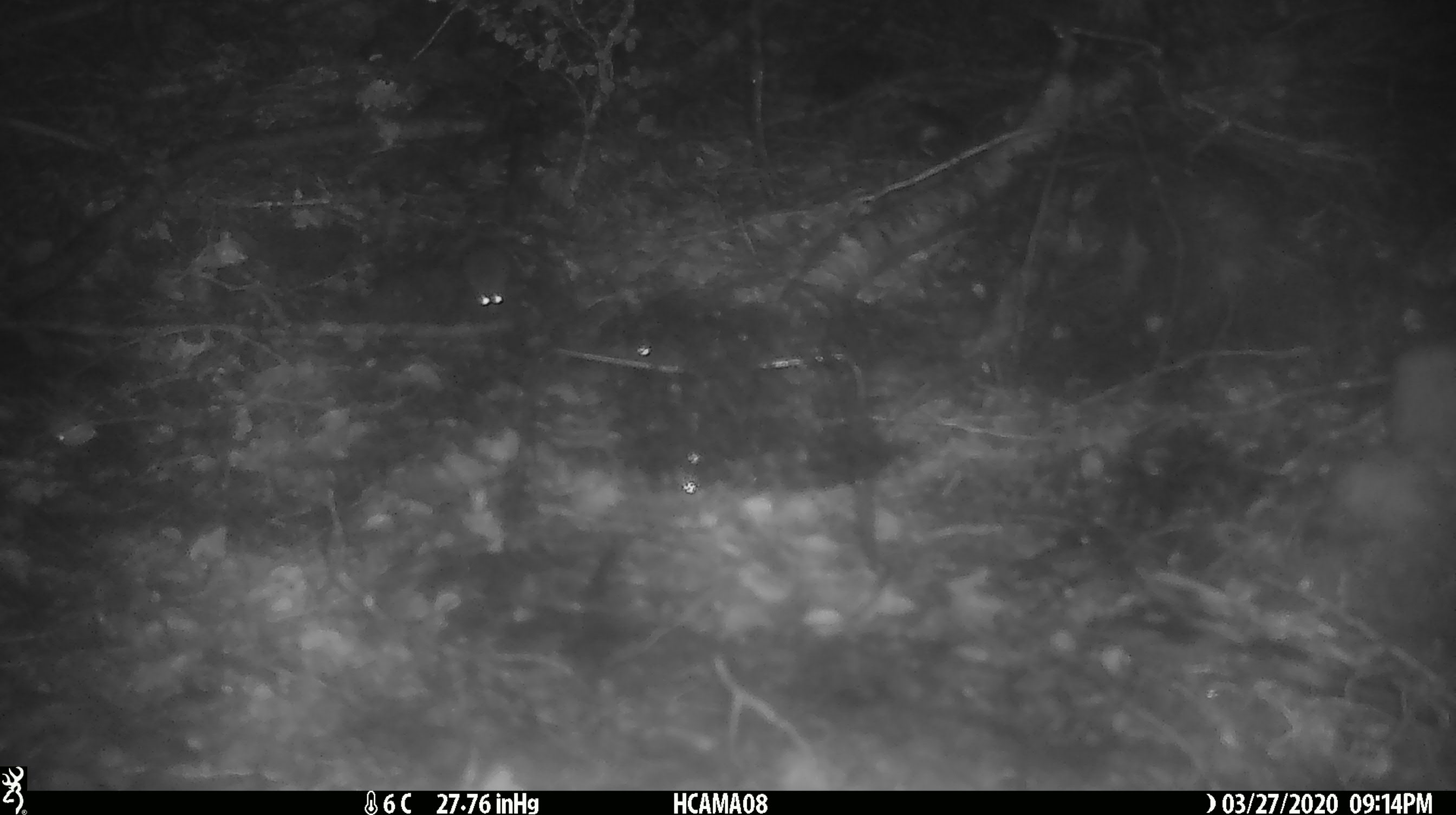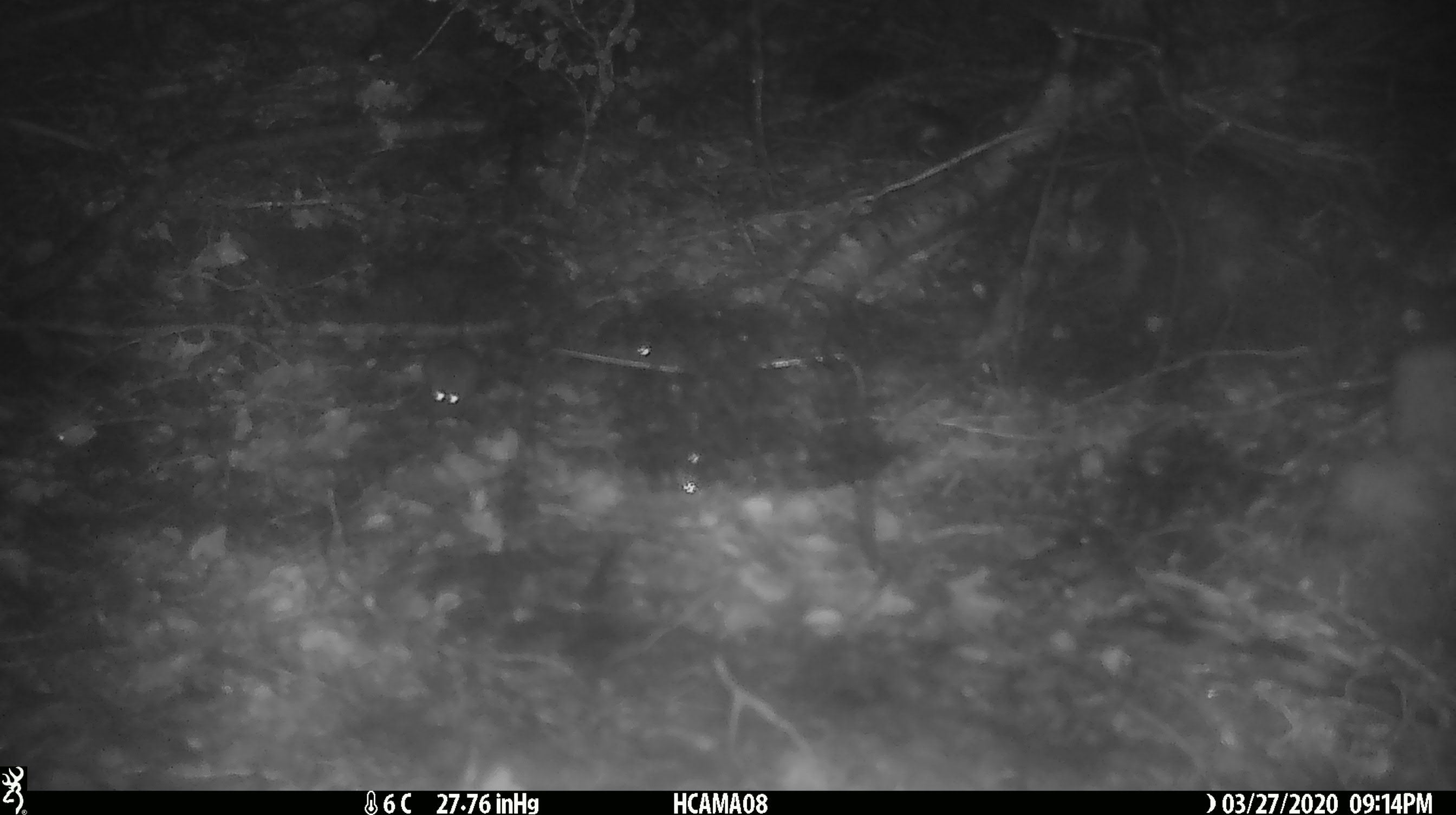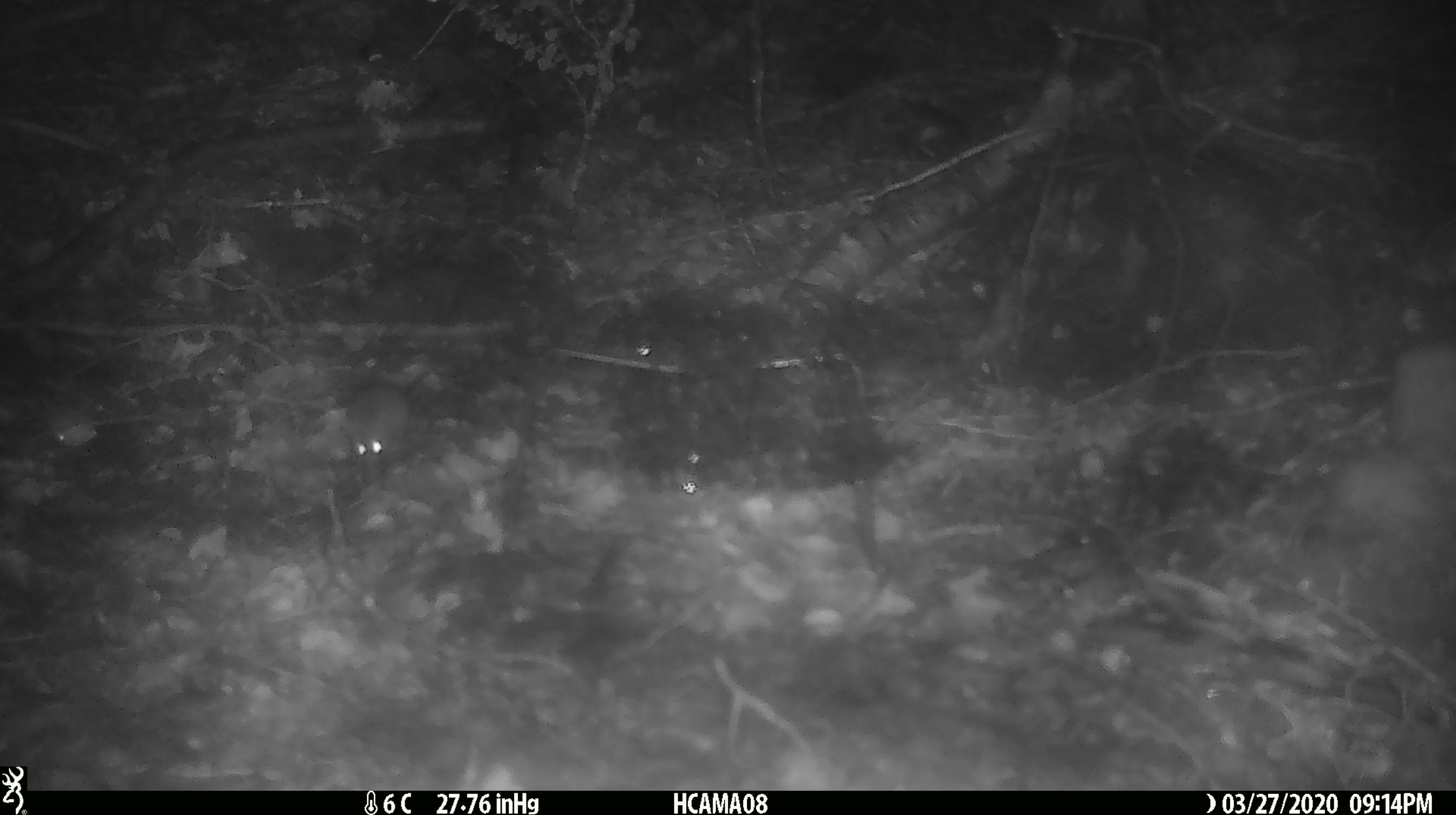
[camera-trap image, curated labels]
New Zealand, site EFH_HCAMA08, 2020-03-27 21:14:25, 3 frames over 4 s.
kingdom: Animalia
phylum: Chordata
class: Mammalia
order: Rodentia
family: Muridae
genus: Mus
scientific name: Mus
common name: mouse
Mouse (Mus).